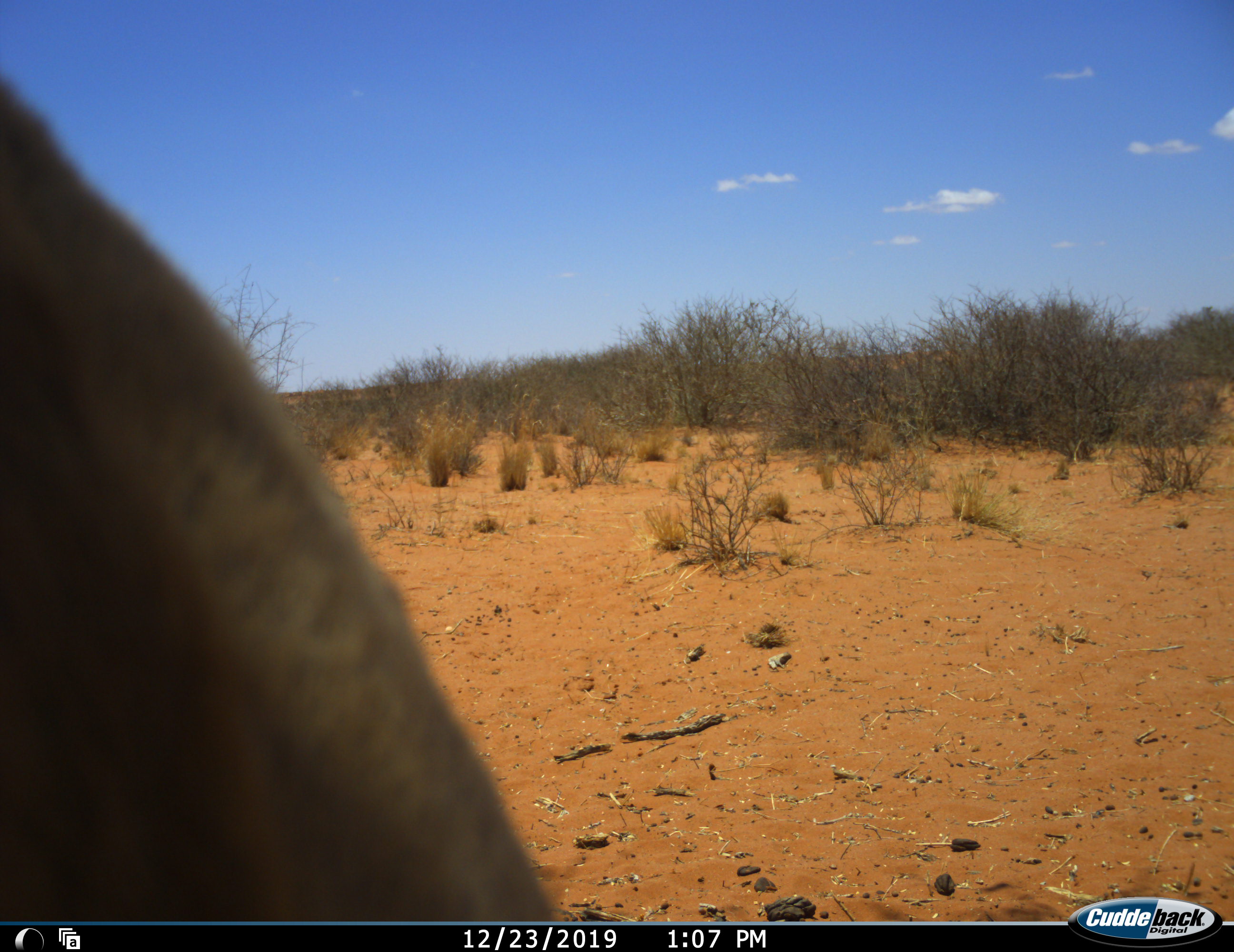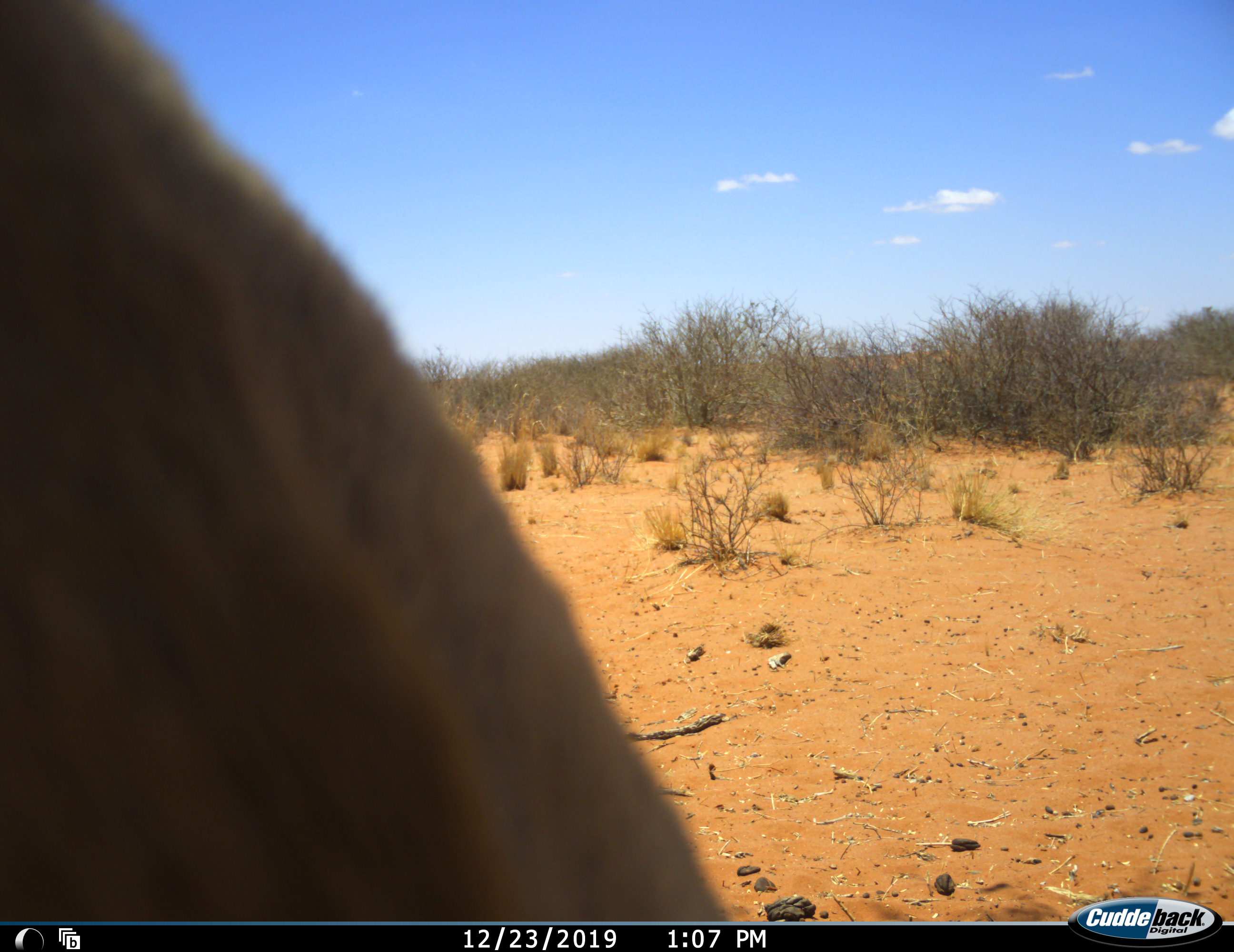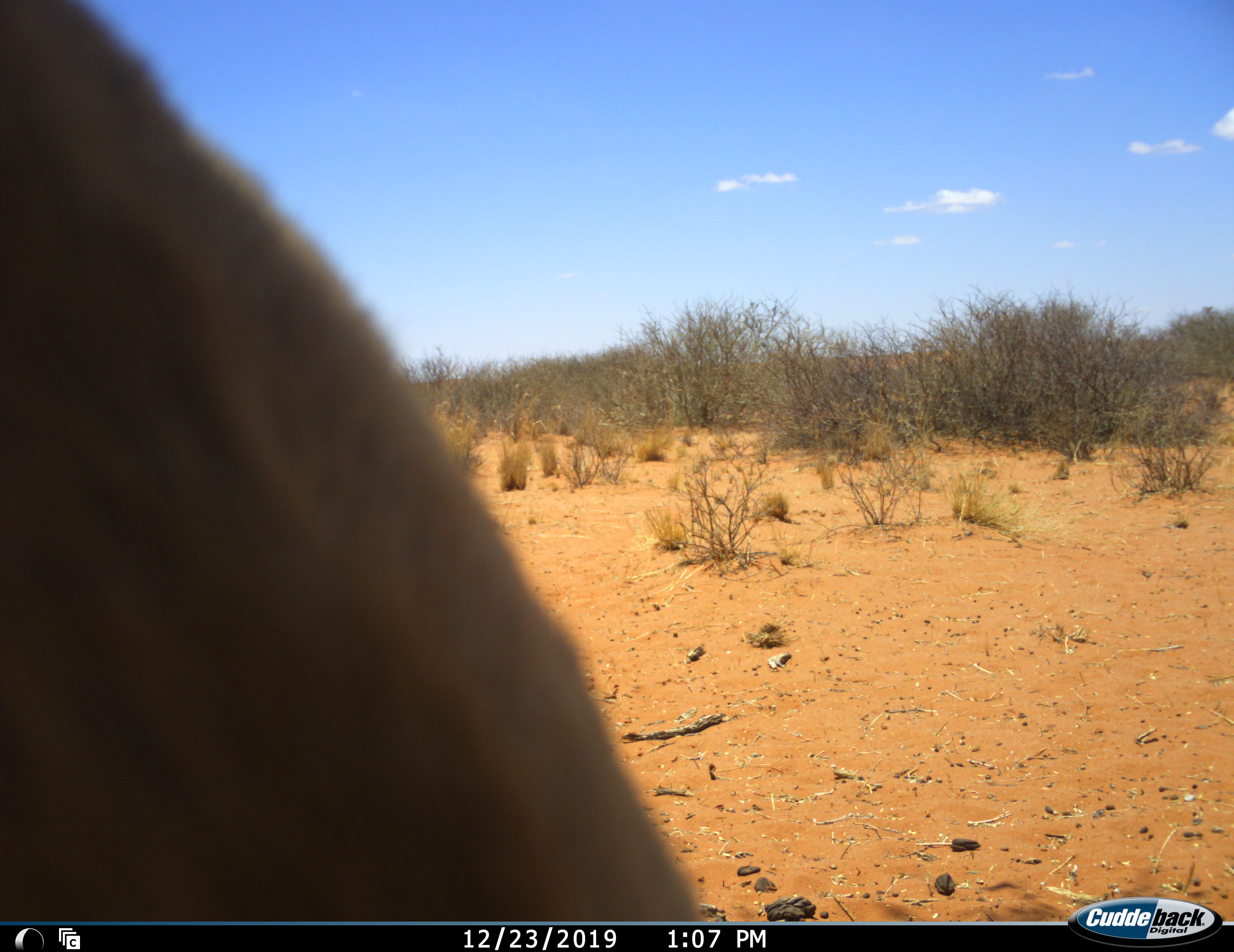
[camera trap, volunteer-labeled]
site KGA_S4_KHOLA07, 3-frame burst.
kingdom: Animalia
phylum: Chordata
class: Mammalia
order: Artiodactyla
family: Bovidae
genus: Antidorcas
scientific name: Antidorcas marsupialis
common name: springbok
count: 1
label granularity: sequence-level